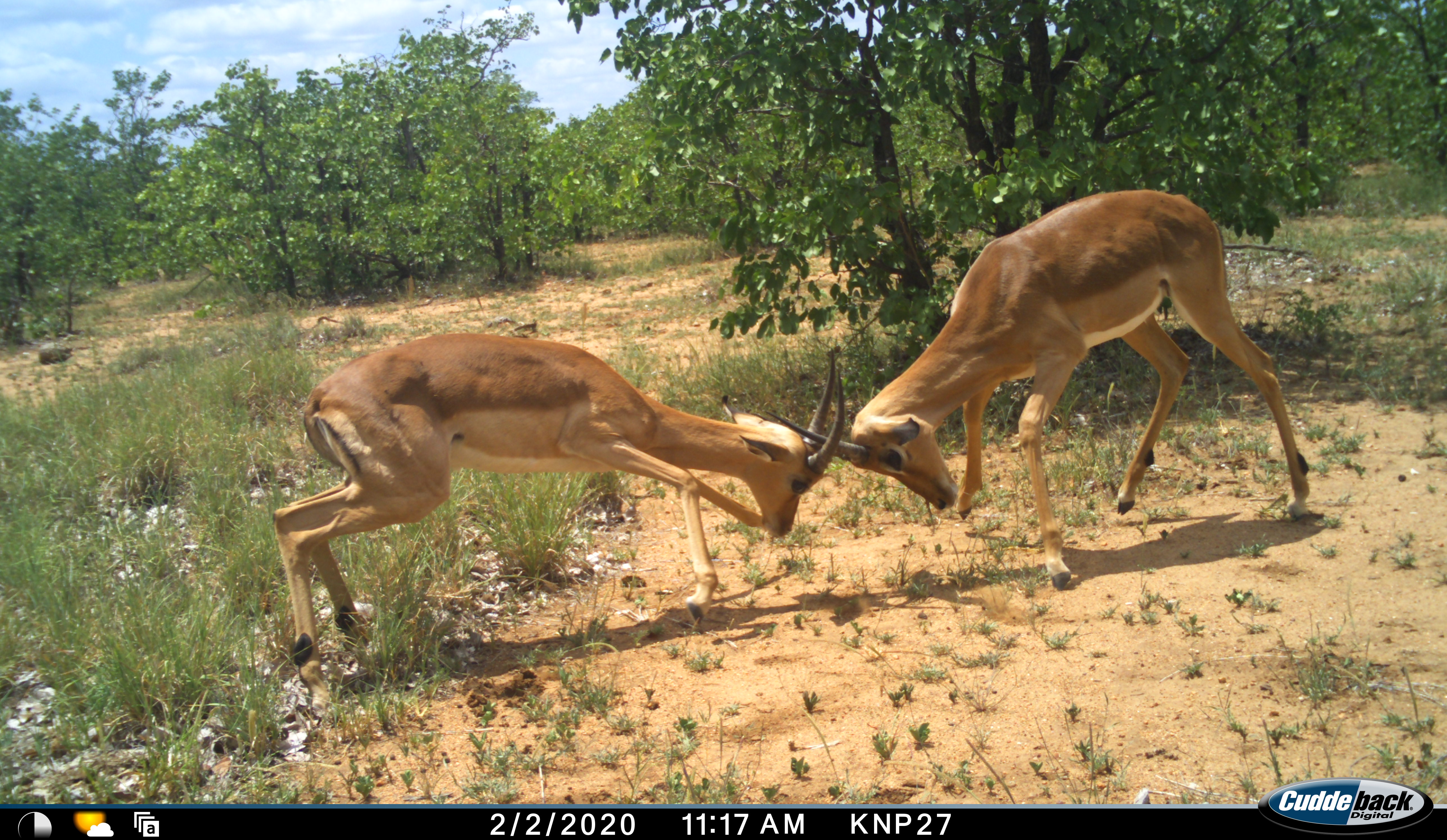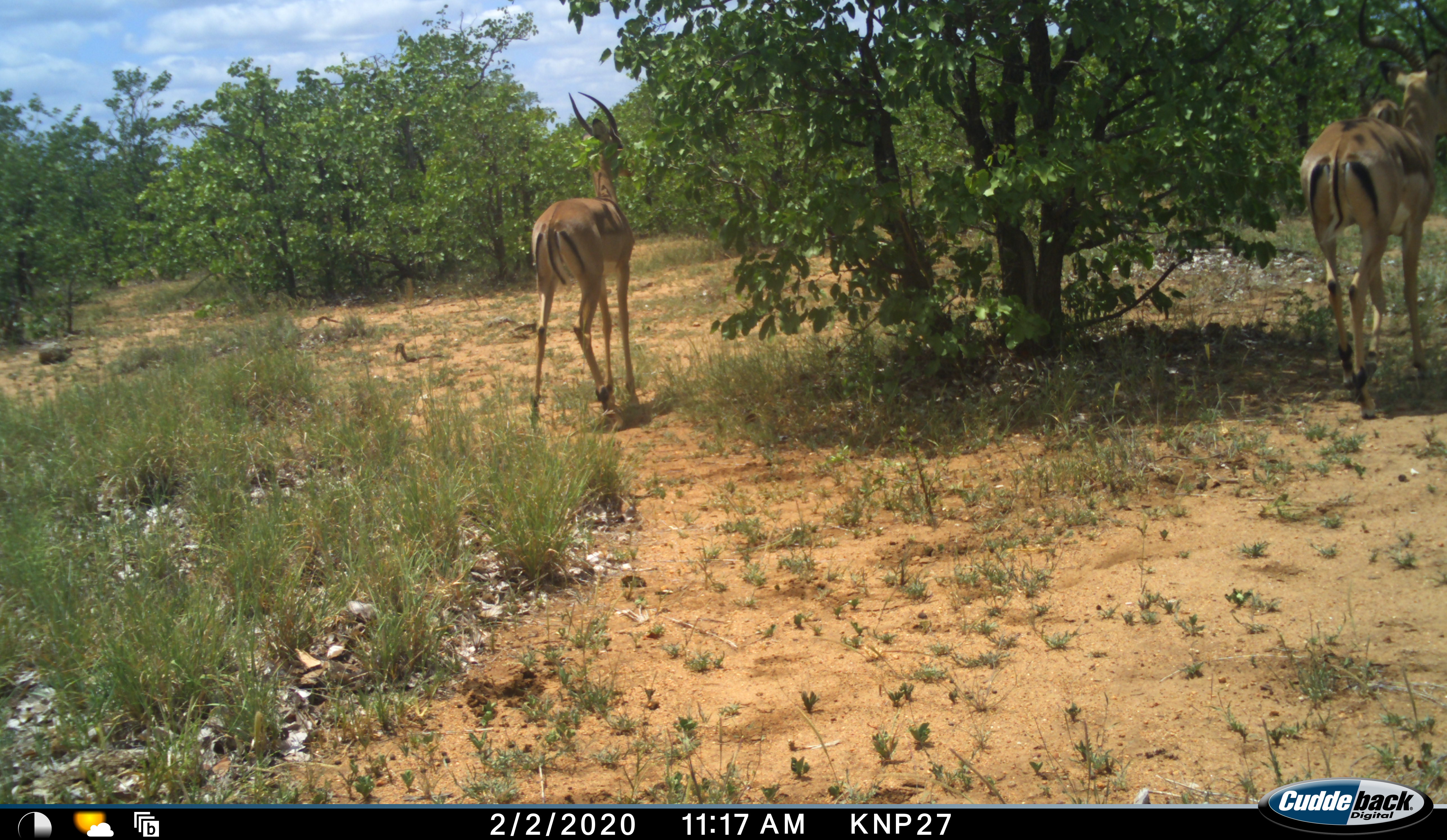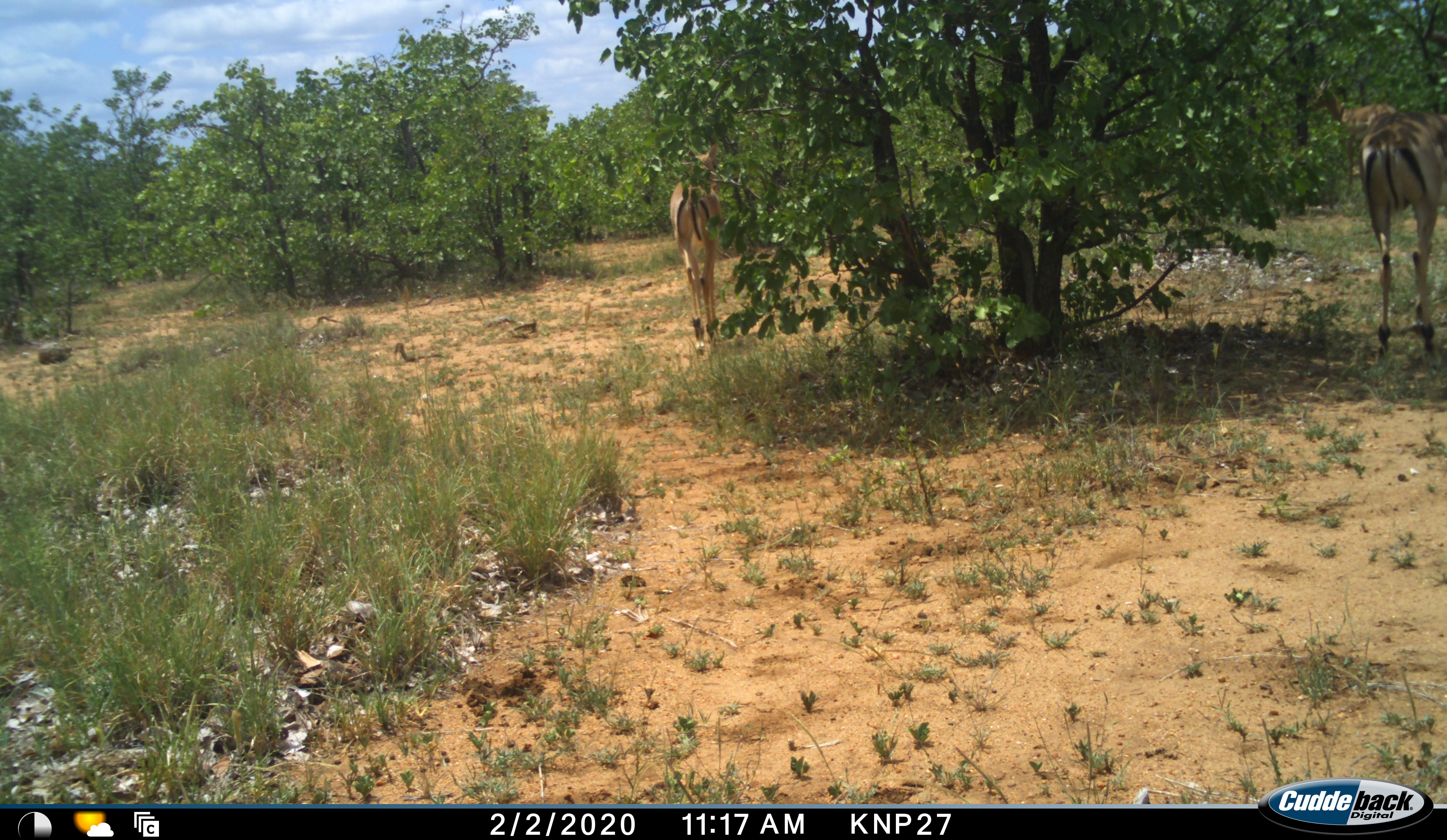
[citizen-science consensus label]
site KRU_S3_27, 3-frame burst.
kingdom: Animalia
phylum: Chordata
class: Mammalia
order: Artiodactyla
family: Bovidae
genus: Aepyceros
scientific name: Aepyceros melampus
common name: impala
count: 2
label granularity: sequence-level